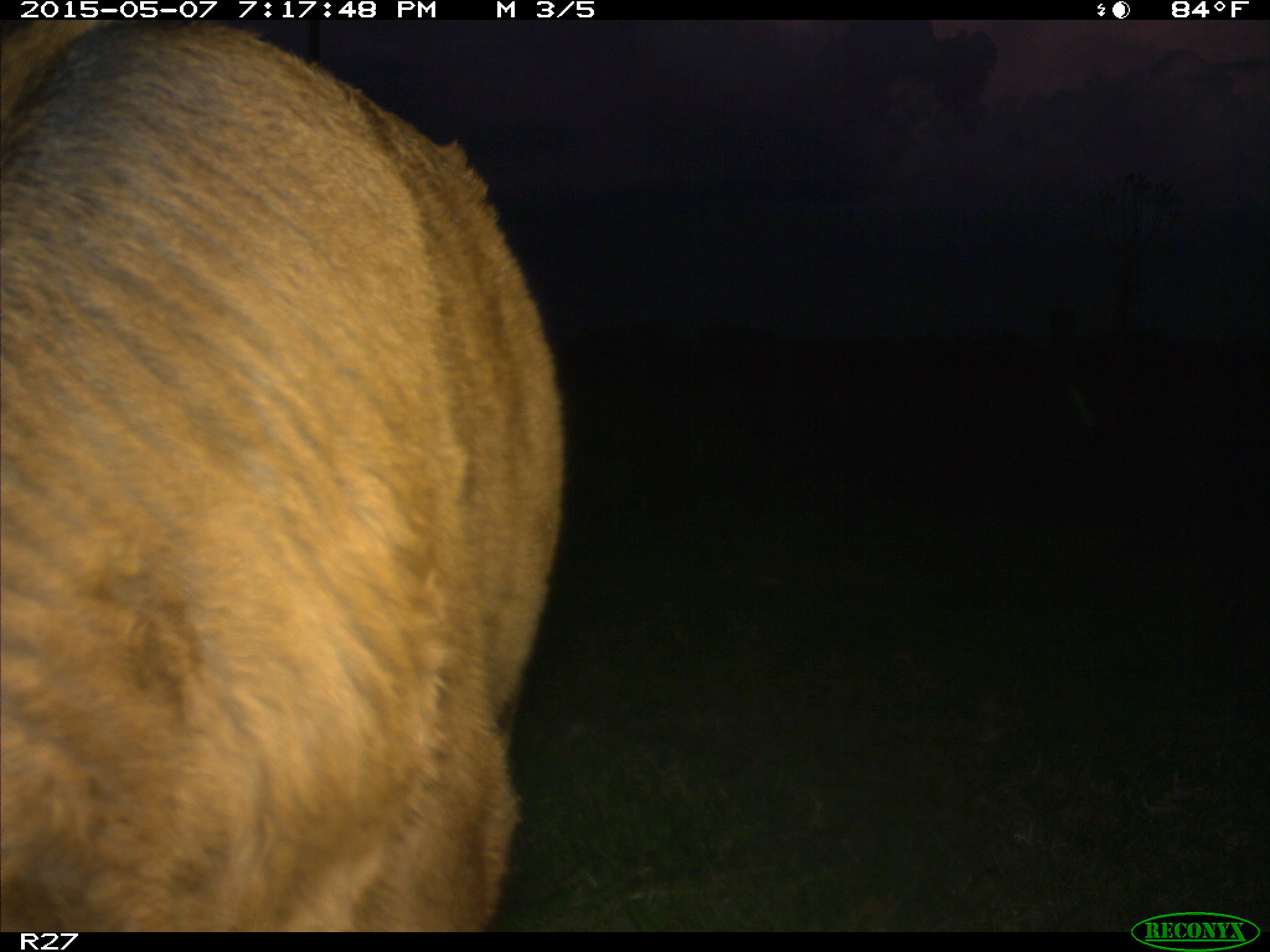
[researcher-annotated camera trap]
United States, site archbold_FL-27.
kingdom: Animalia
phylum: Chordata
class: Mammalia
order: Artiodactyla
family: Bovidae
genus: Bos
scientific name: Bos taurus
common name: domestic cow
Bos taurus (domestic cow).